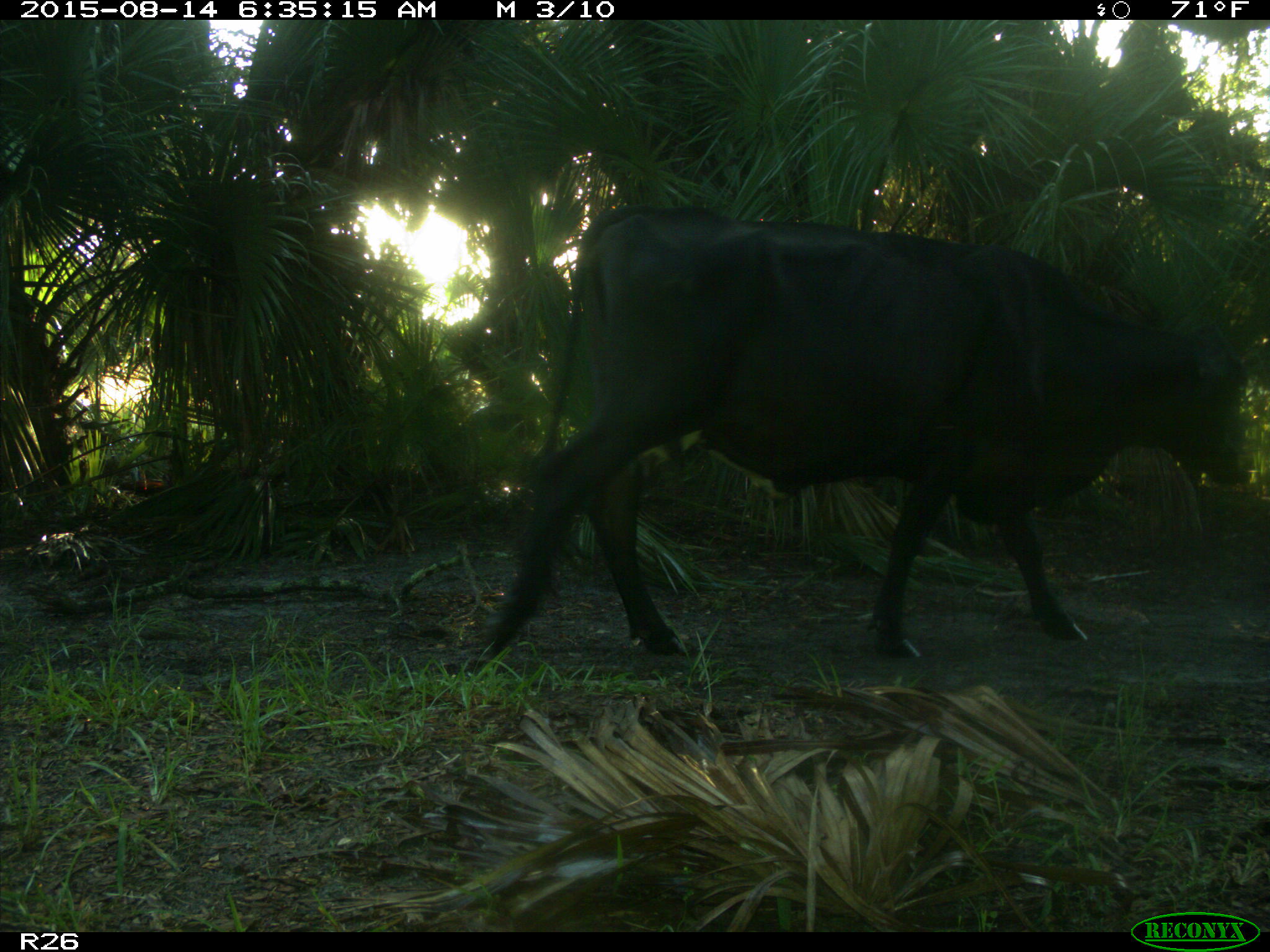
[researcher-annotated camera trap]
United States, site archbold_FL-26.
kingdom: Animalia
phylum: Chordata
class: Mammalia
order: Artiodactyla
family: Bovidae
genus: Bos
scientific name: Bos taurus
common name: domestic cow